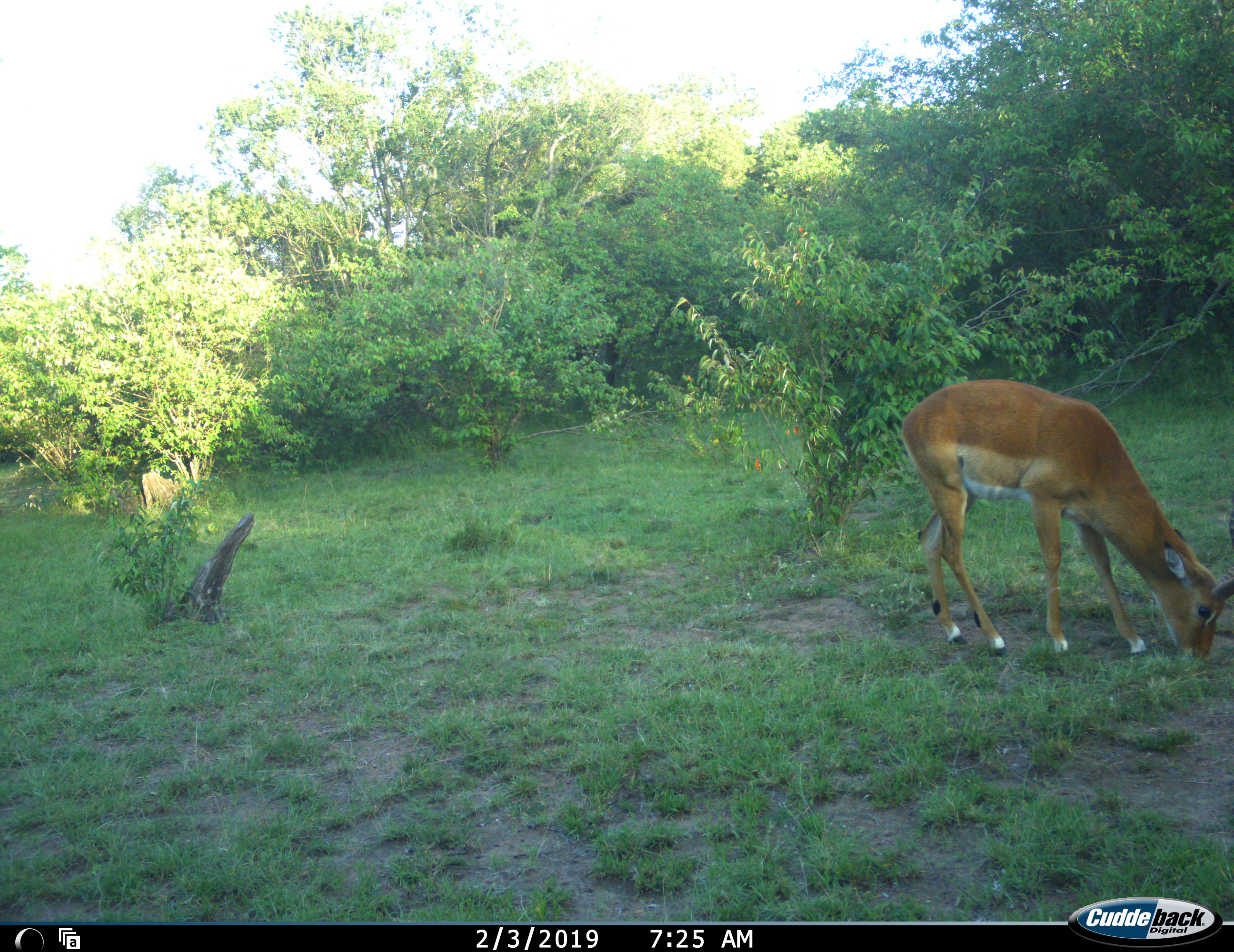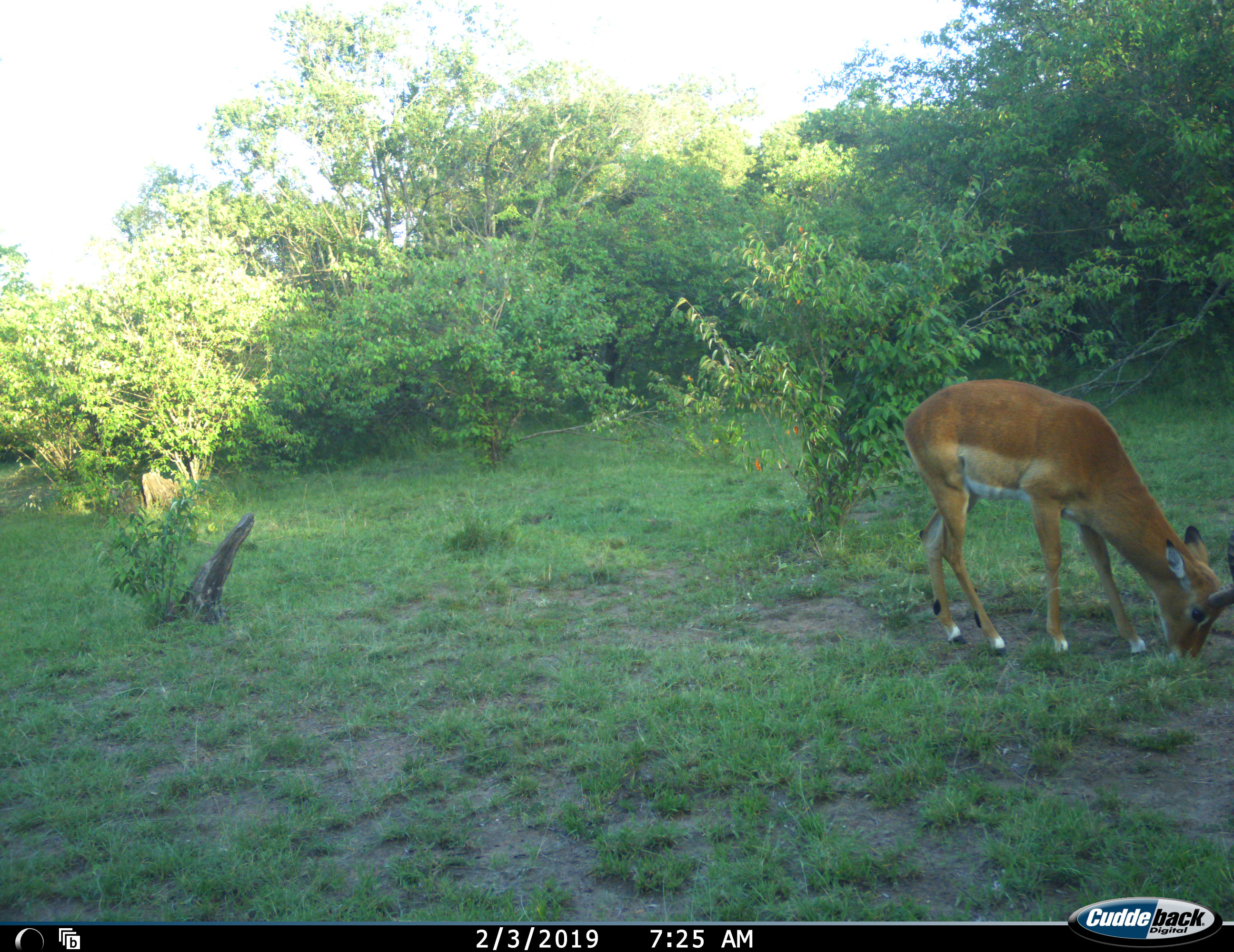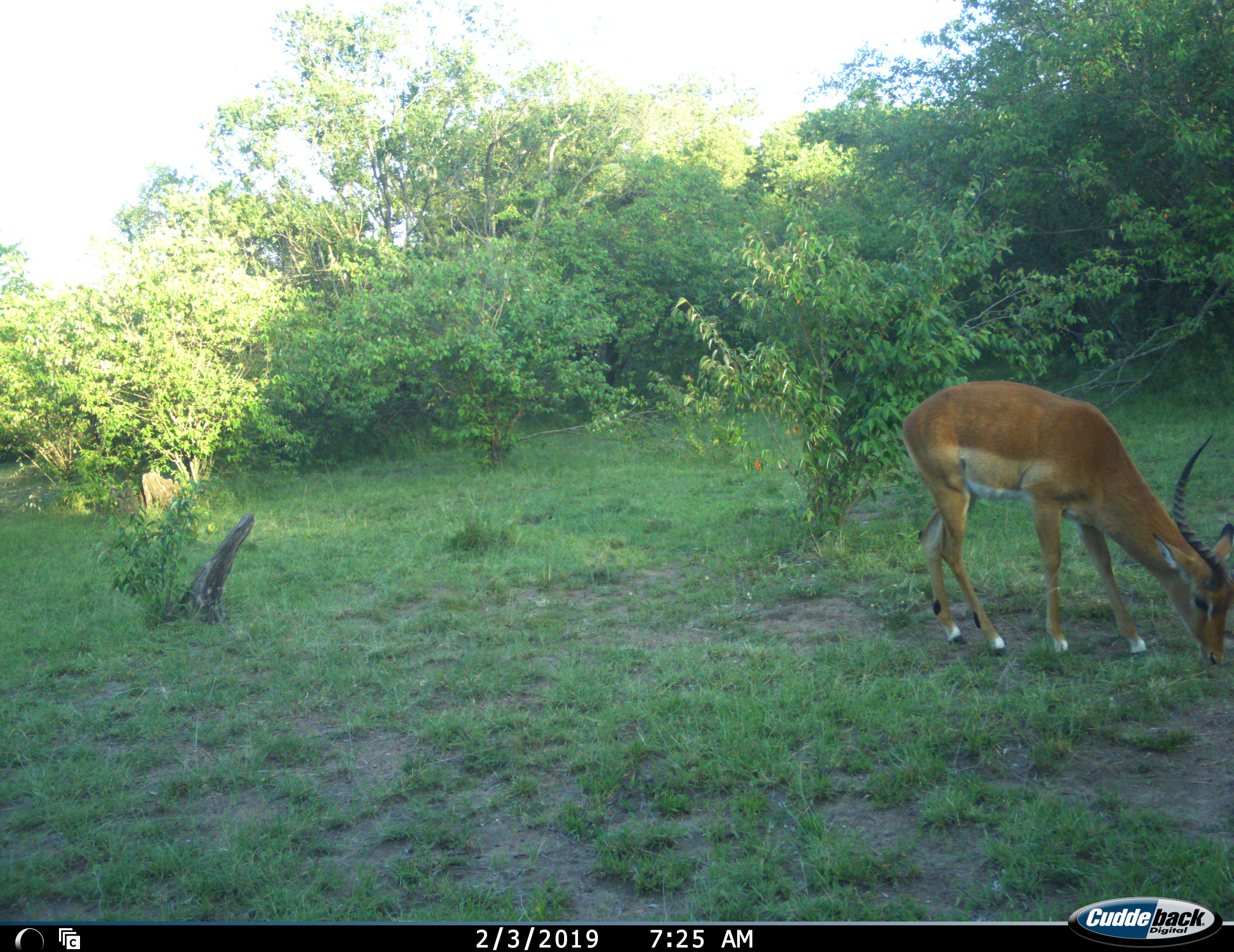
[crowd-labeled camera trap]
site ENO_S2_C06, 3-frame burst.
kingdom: Animalia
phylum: Chordata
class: Mammalia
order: Artiodactyla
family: Bovidae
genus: Aepyceros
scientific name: Aepyceros melampus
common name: impala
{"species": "impala (Aepyceros melampus)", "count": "1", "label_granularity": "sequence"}